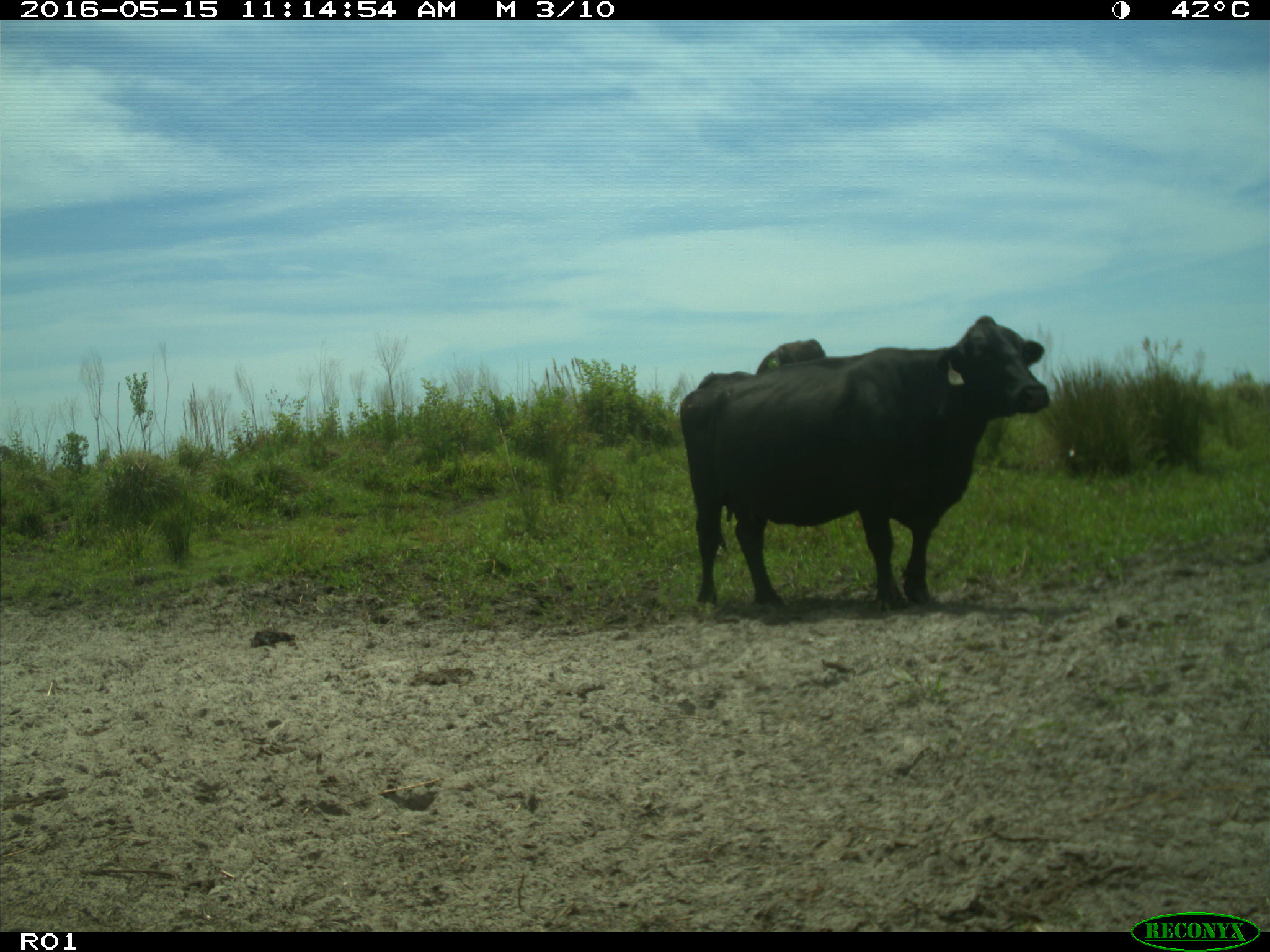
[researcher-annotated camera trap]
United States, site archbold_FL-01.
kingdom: Animalia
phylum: Chordata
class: Mammalia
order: Artiodactyla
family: Bovidae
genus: Bos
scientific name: Bos taurus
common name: domestic cow